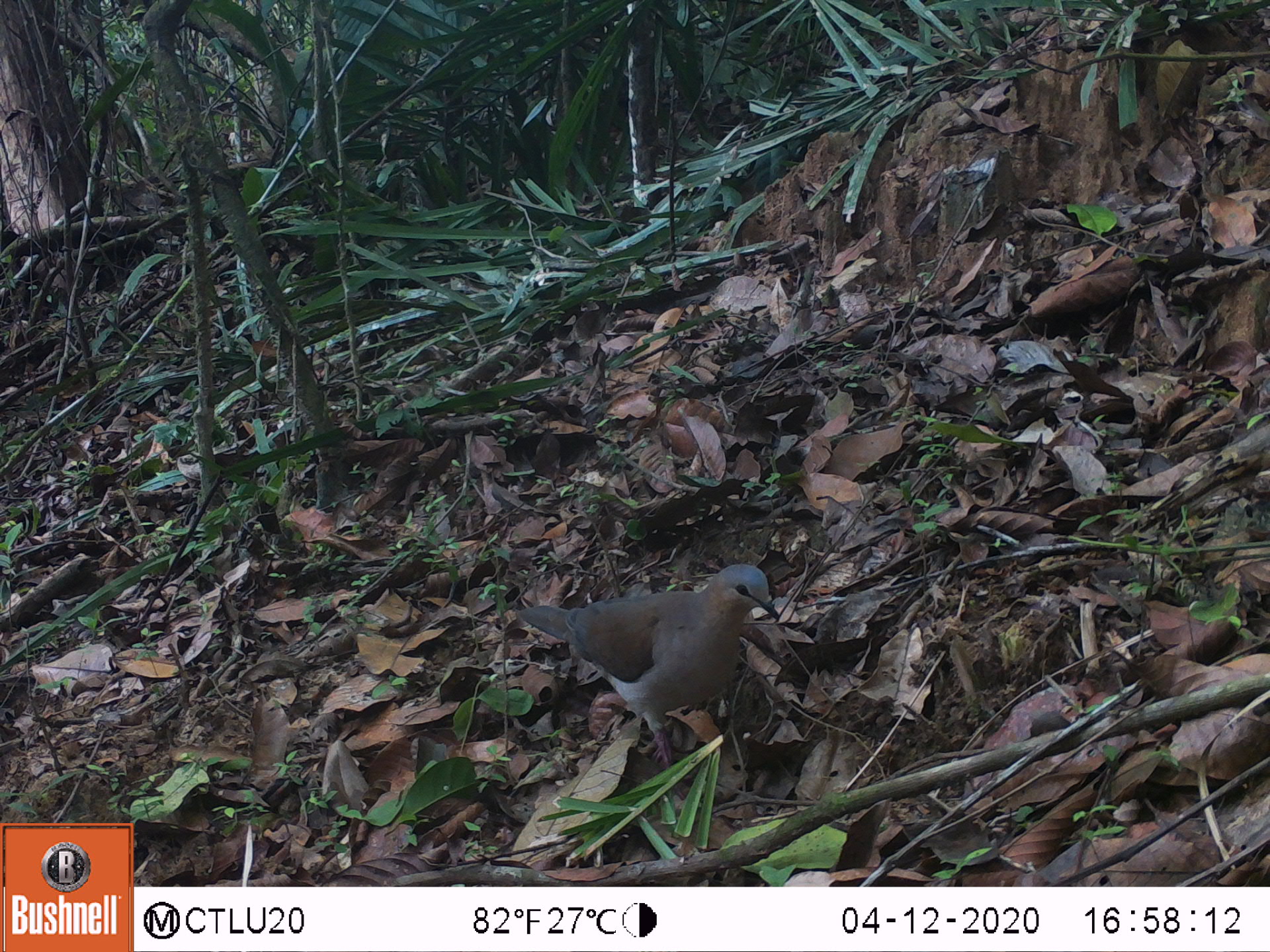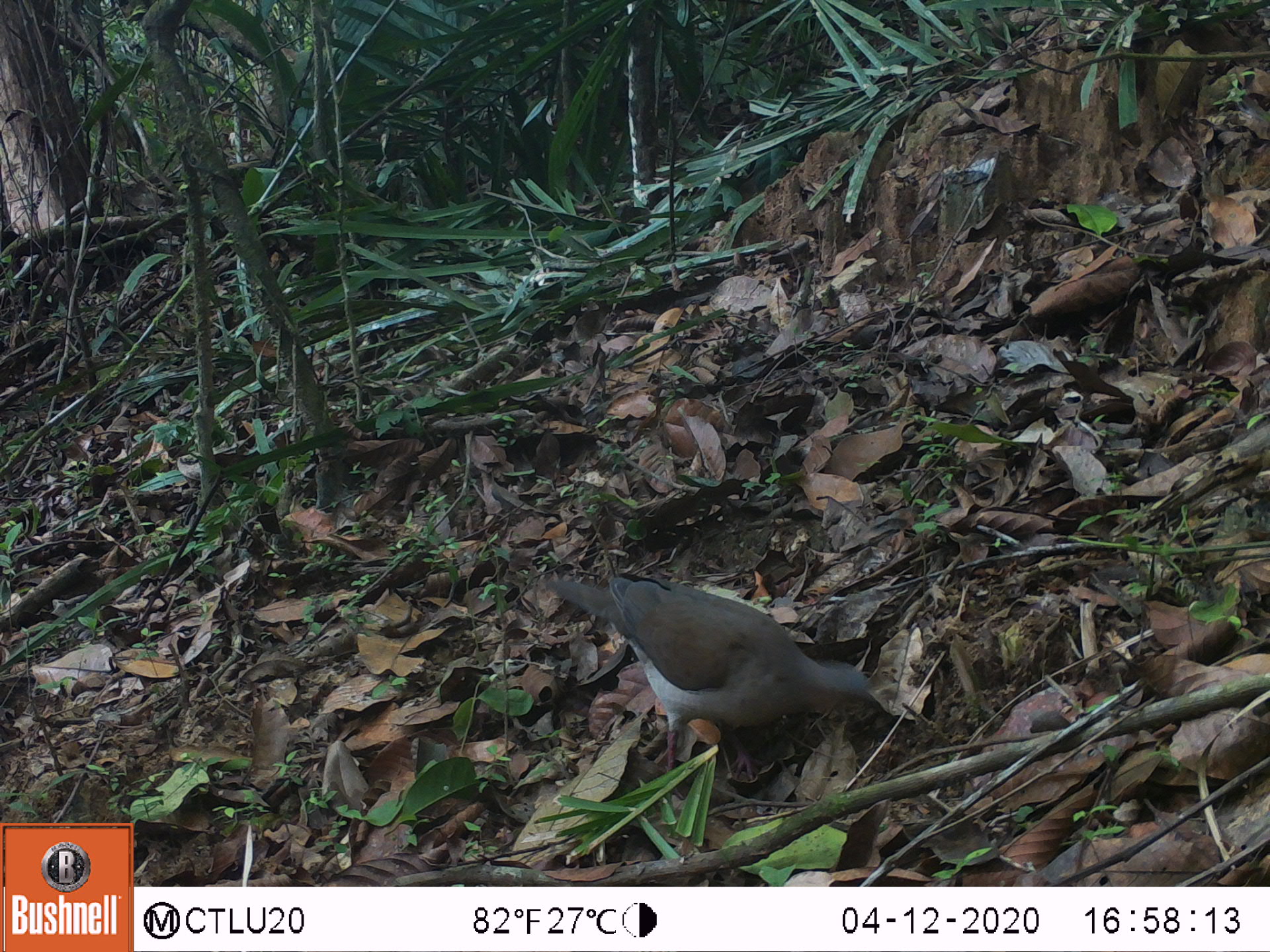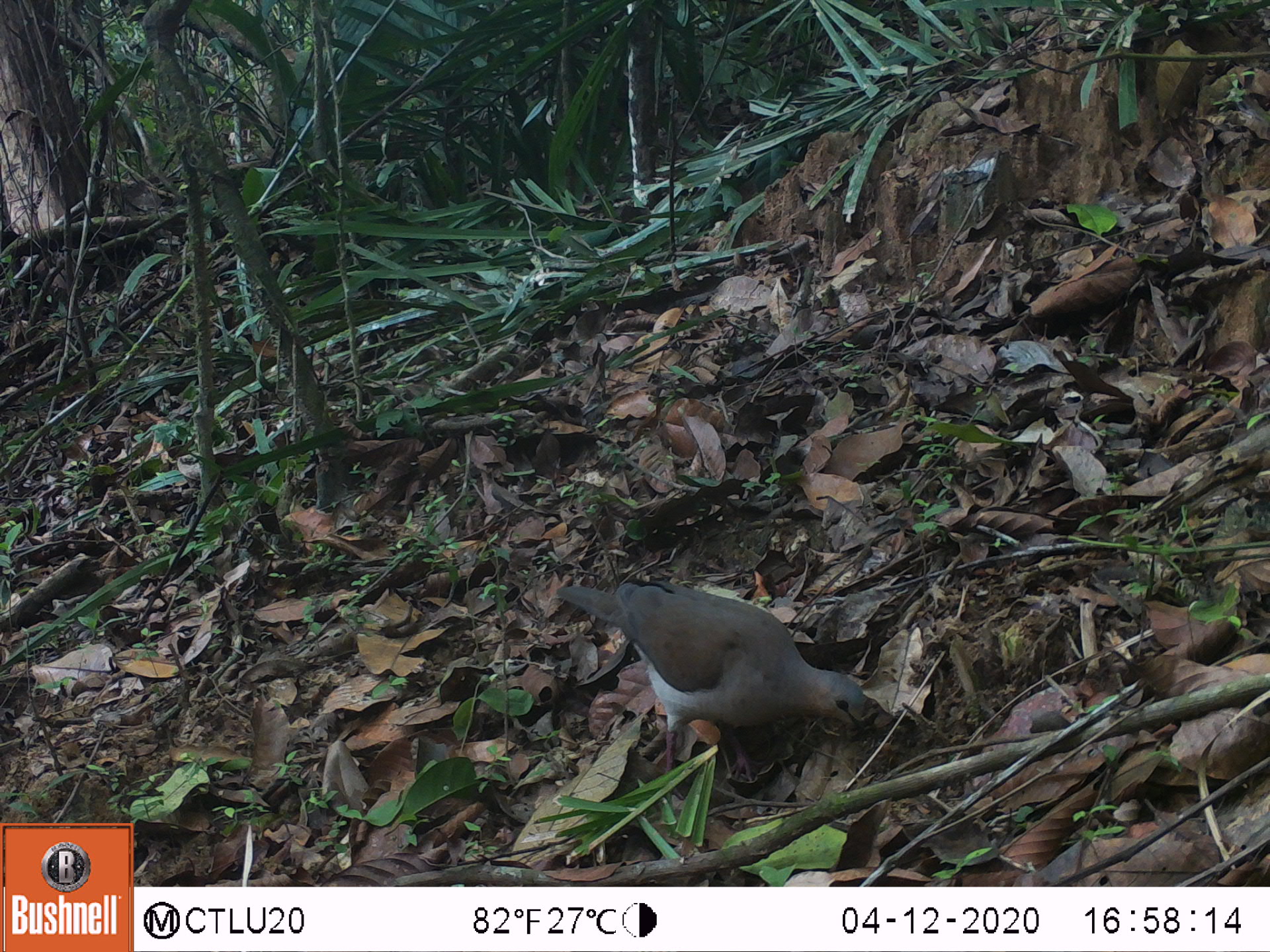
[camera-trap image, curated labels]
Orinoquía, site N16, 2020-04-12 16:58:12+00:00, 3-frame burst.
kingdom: Animalia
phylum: Chordata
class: Aves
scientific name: Aves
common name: bird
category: unknown bird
Unknown bird (bird) (Aves).